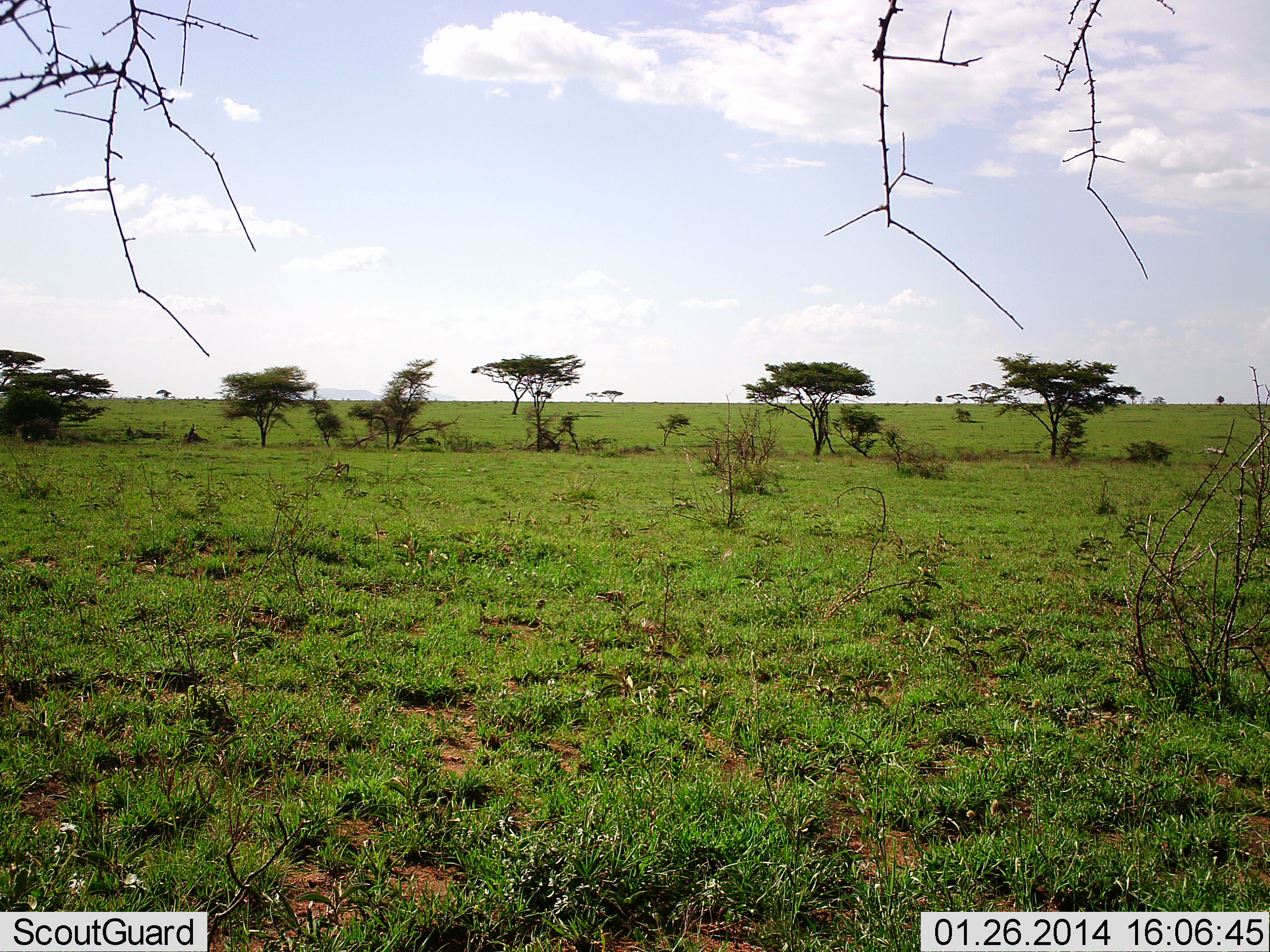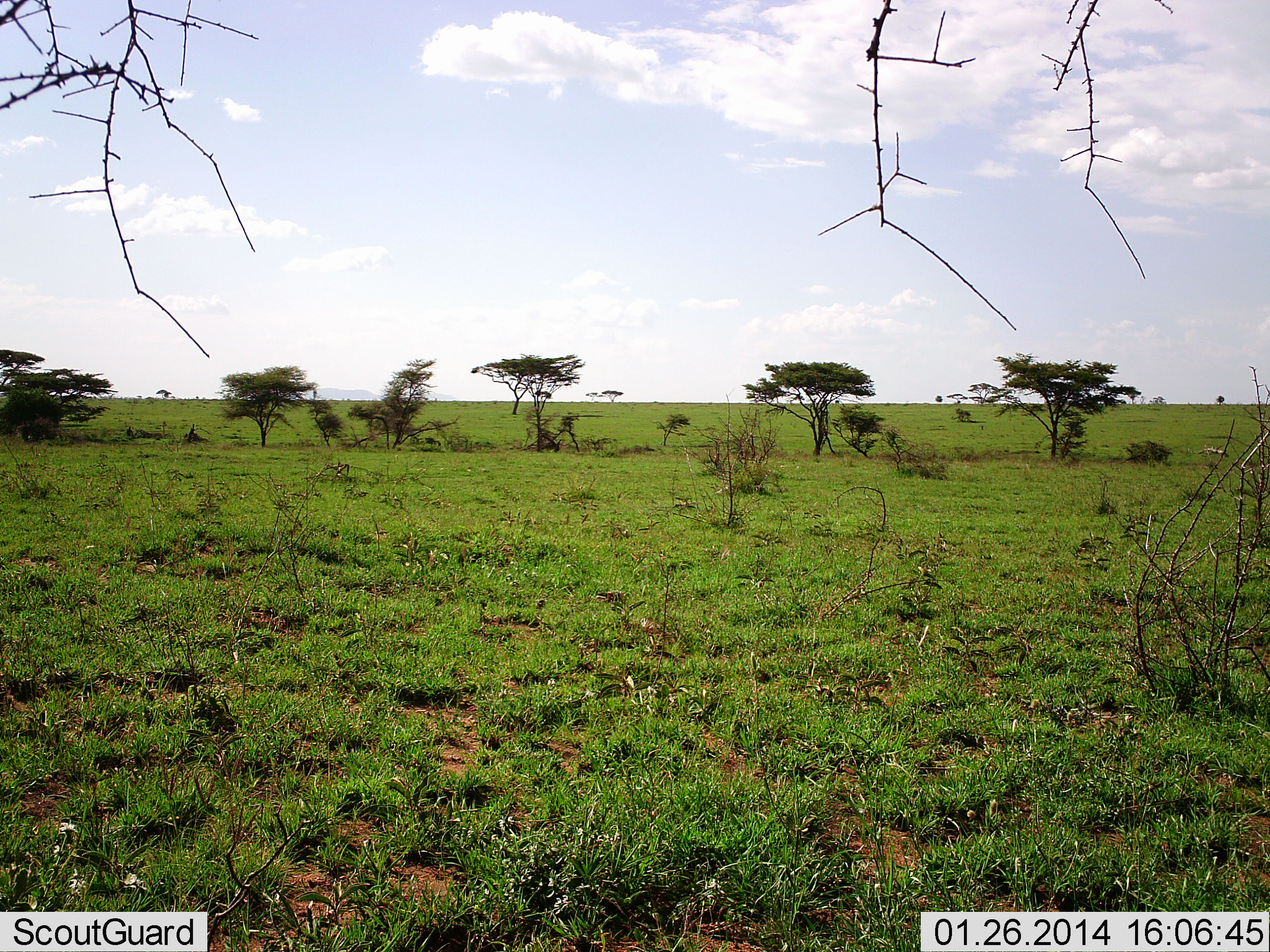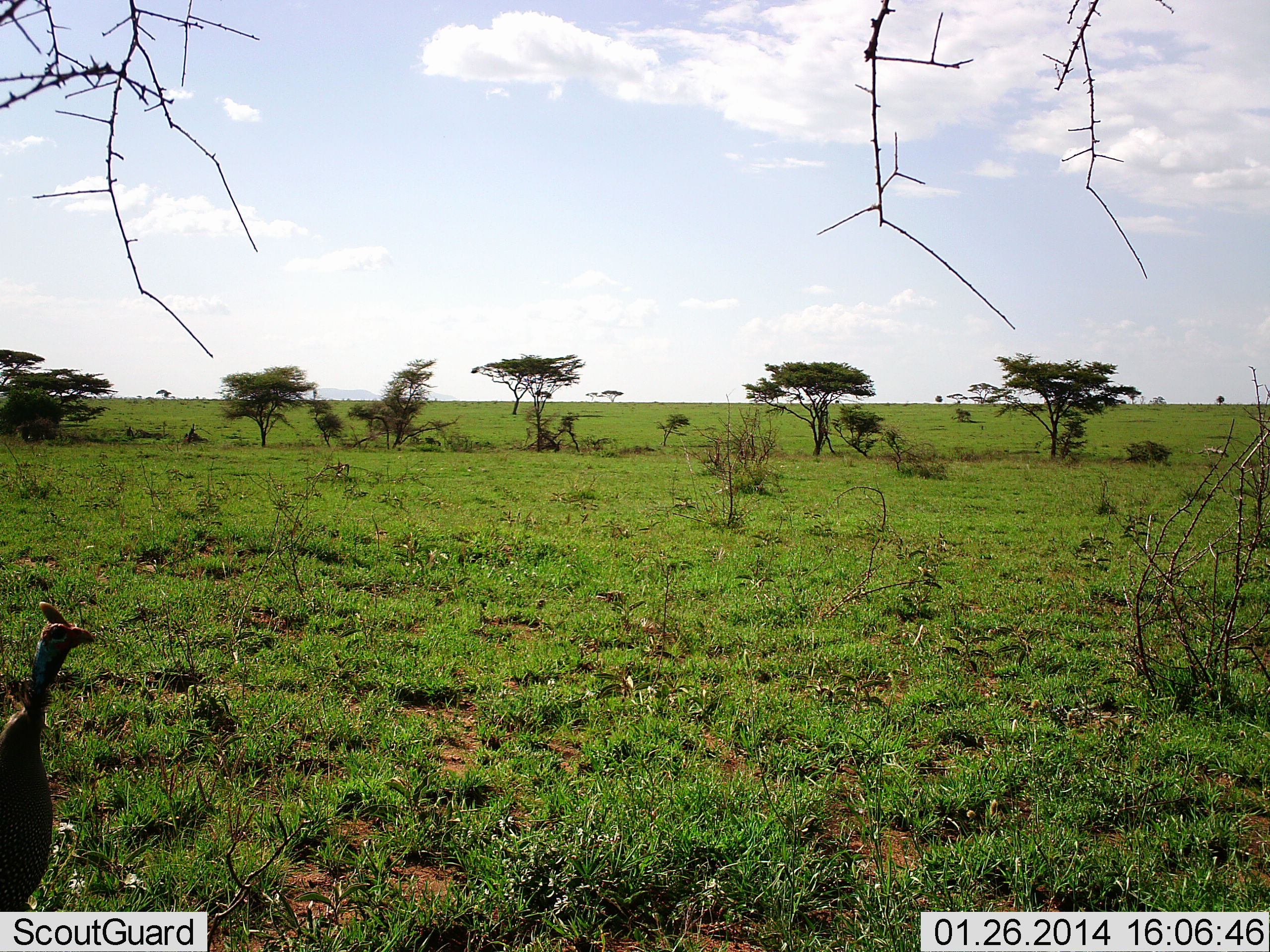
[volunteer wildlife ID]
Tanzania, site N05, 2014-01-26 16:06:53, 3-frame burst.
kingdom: Animalia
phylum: Chordata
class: Aves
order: Galliformes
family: Numididae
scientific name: Numididae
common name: guinea fowl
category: guineafowl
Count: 1.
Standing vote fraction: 18%.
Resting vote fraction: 0%.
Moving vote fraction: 82%.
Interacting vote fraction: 0%.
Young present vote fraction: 0%.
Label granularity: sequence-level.